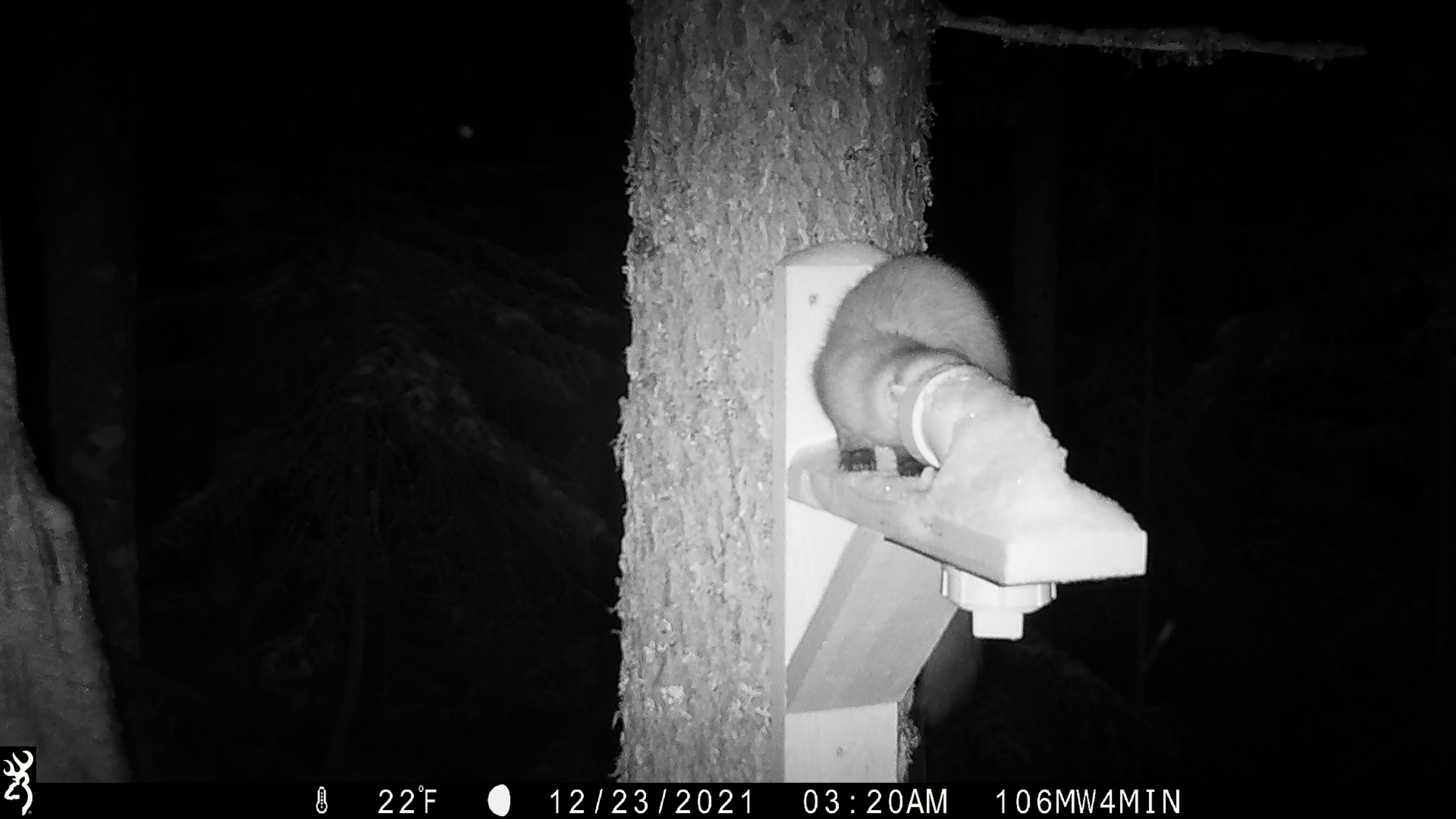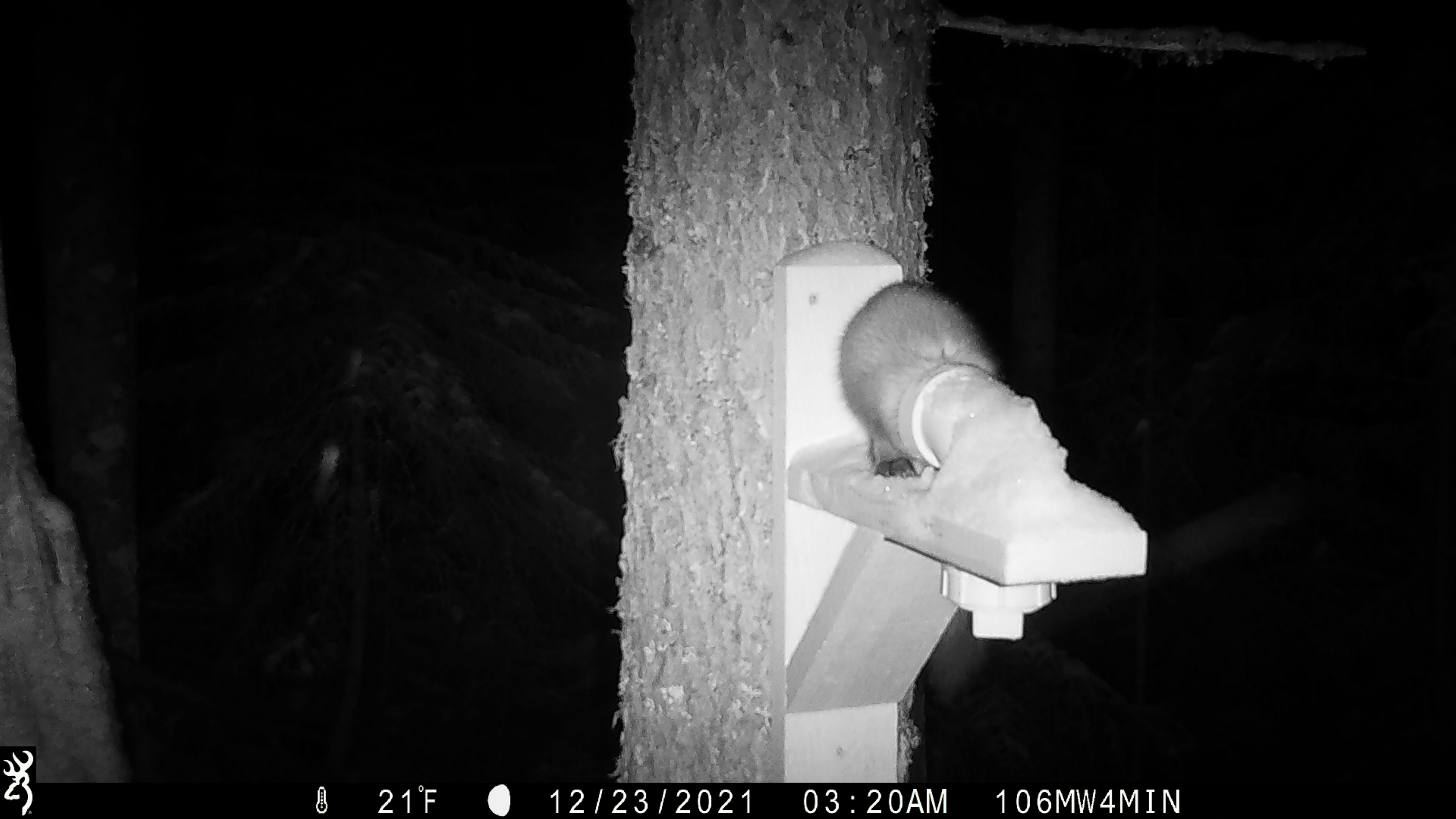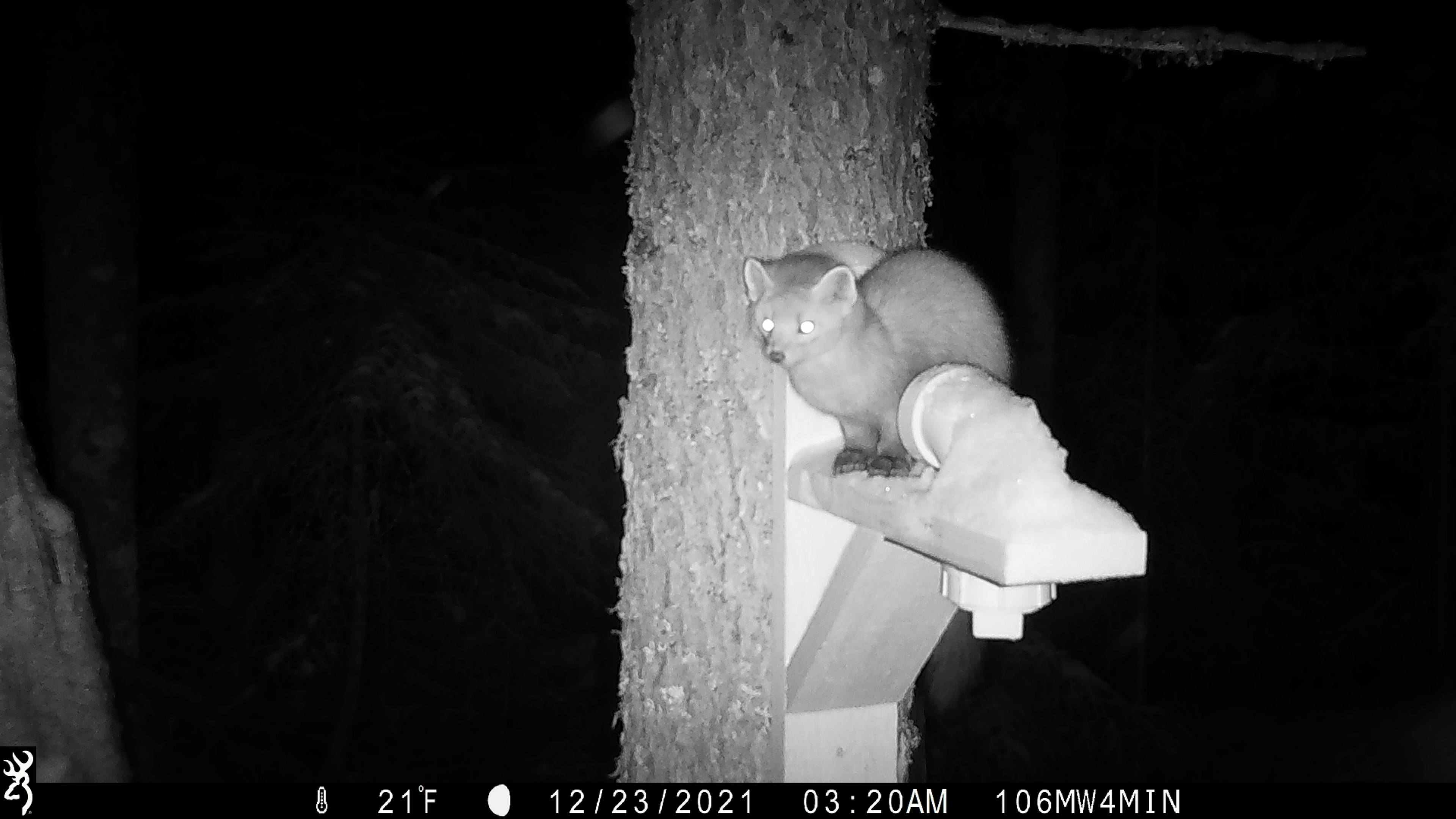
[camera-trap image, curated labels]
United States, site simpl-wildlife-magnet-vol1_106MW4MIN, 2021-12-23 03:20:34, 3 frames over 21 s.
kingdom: Animalia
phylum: Chordata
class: Mammalia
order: Carnivora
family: Mustelidae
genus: Martes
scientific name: Martes americana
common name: american marten